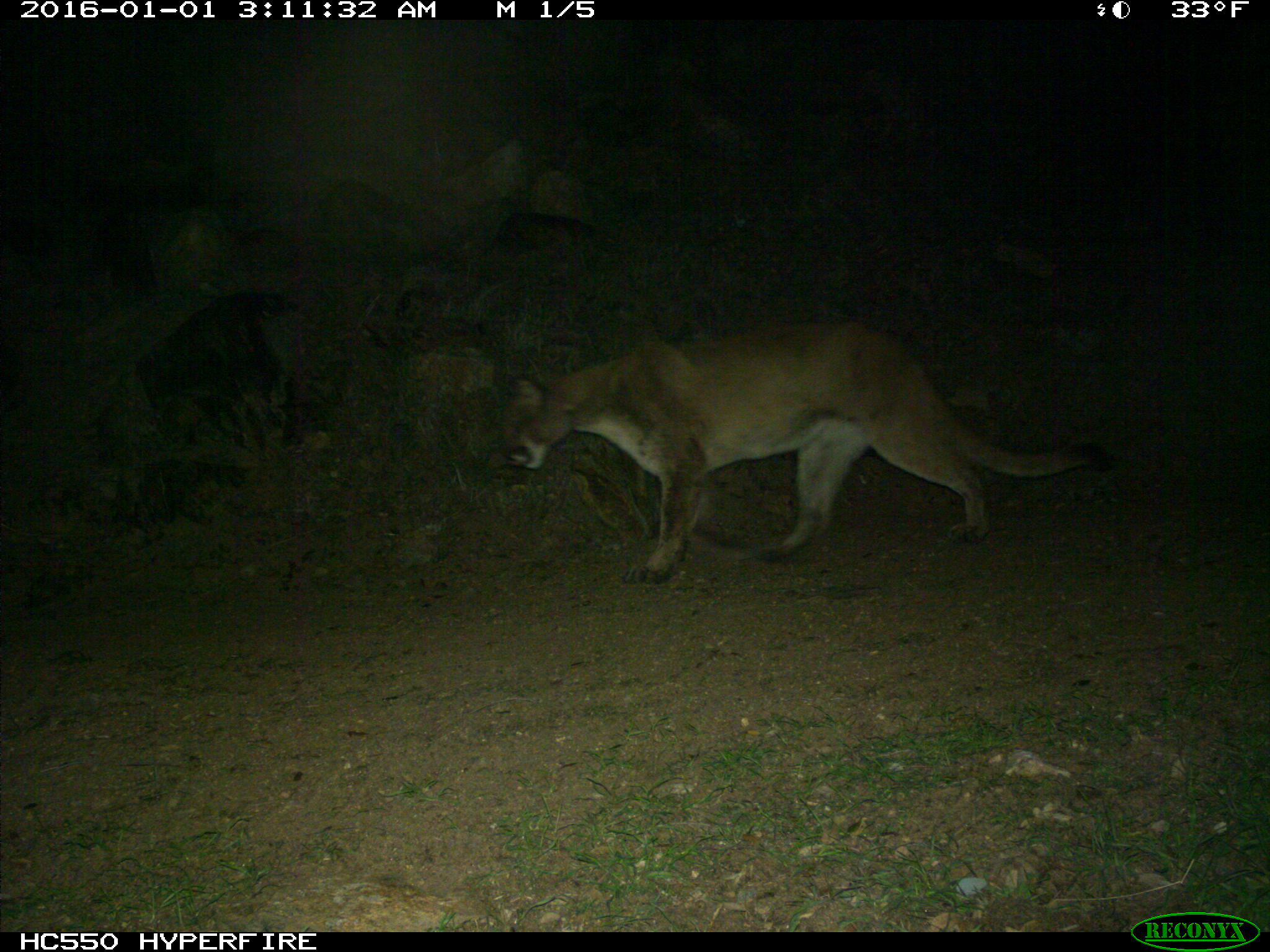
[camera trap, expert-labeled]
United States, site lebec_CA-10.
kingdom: Animalia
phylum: Chordata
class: Mammalia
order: Carnivora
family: Felidae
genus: Puma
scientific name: Puma concolor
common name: mountain lion